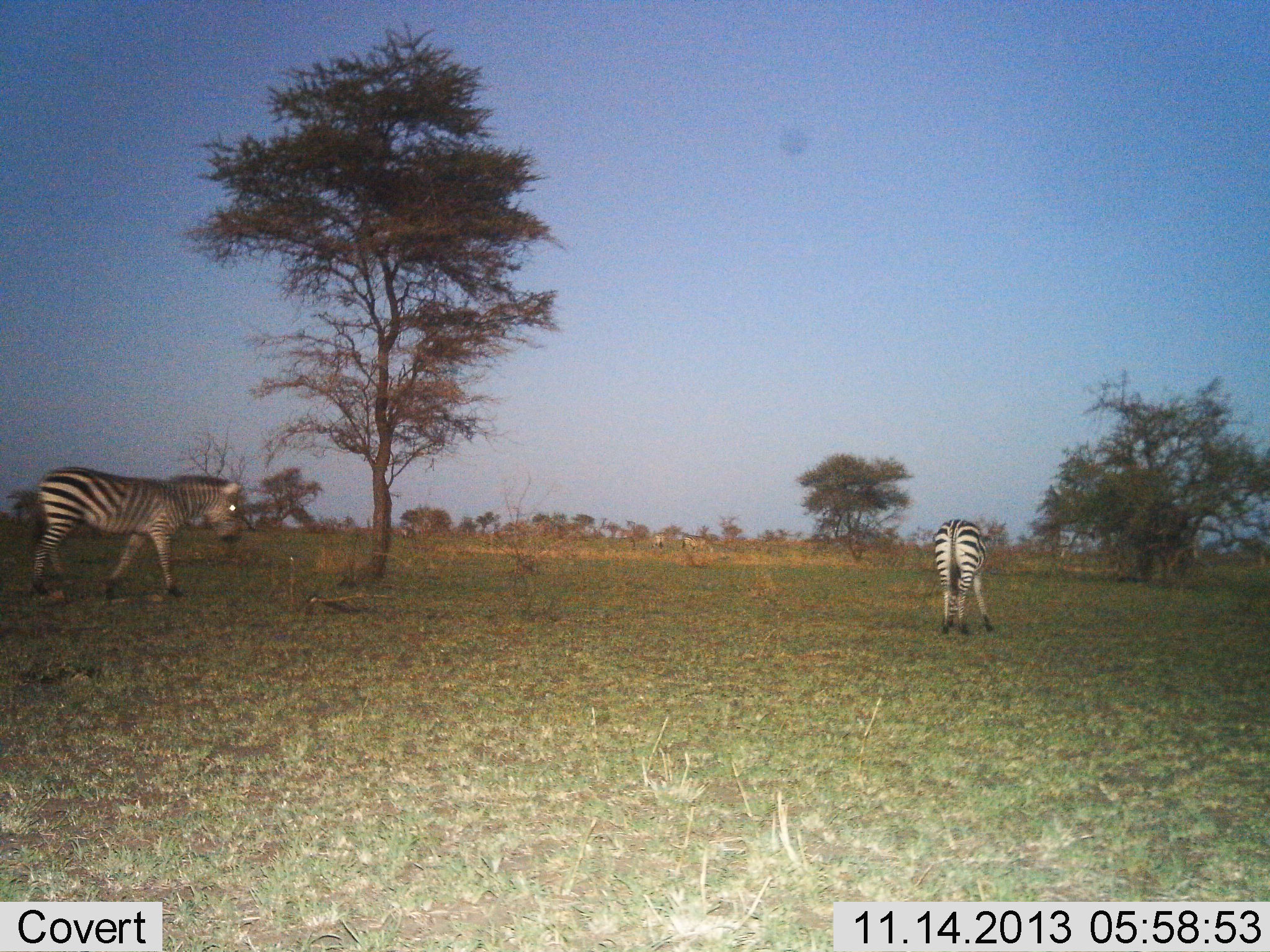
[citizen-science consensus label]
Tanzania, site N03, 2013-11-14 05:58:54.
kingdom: Animalia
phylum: Chordata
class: Mammalia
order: Perissodactyla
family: Equidae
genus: Equus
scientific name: Equus quagga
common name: plains zebra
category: zebra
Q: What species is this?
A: Zebra (plains zebra) (Equus quagga).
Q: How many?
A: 2.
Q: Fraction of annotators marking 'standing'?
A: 30%.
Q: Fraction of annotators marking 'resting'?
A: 0%.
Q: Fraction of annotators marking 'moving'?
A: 70%.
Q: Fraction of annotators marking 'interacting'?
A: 0%.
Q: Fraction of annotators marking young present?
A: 0%.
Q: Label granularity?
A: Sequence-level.